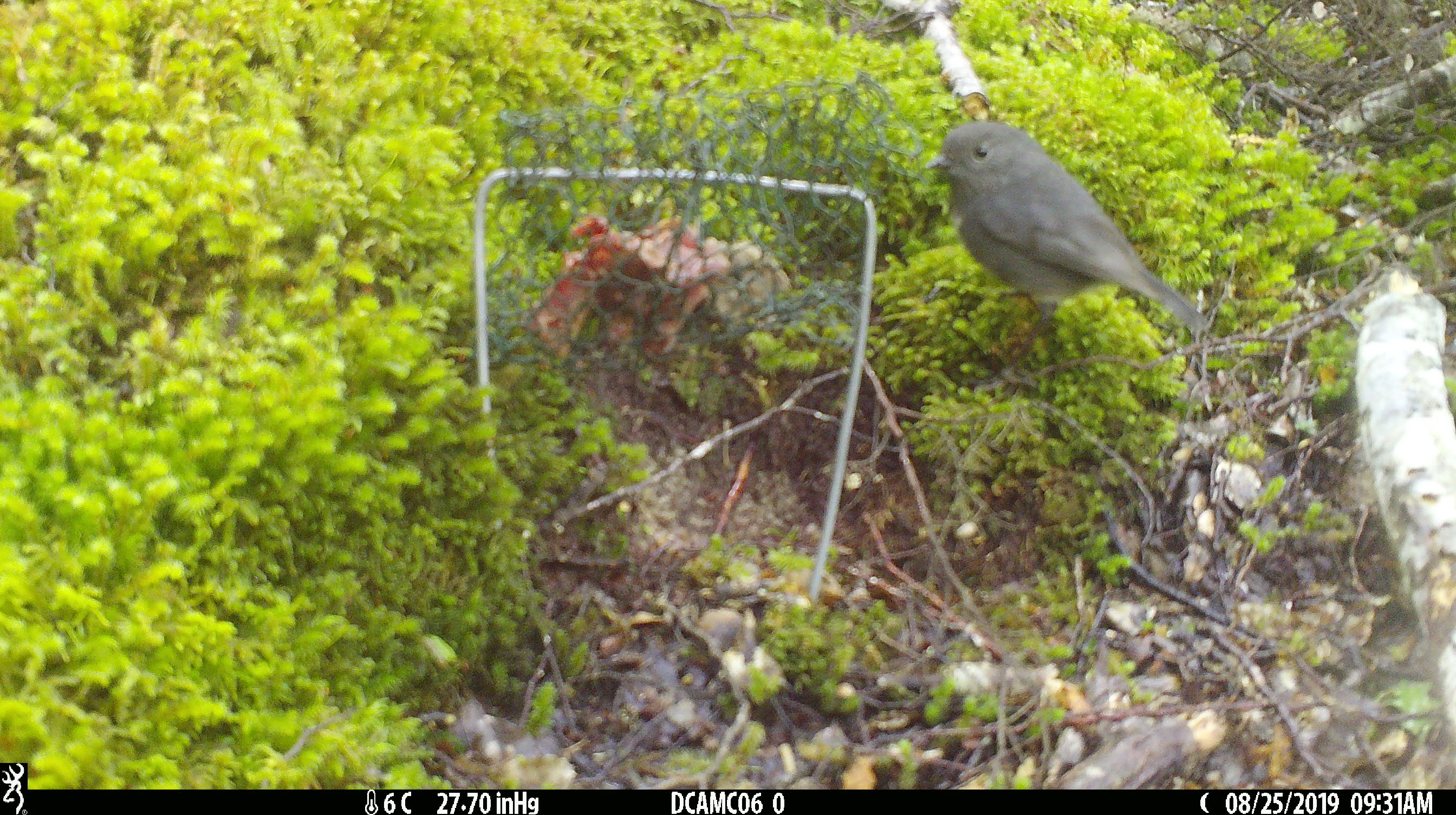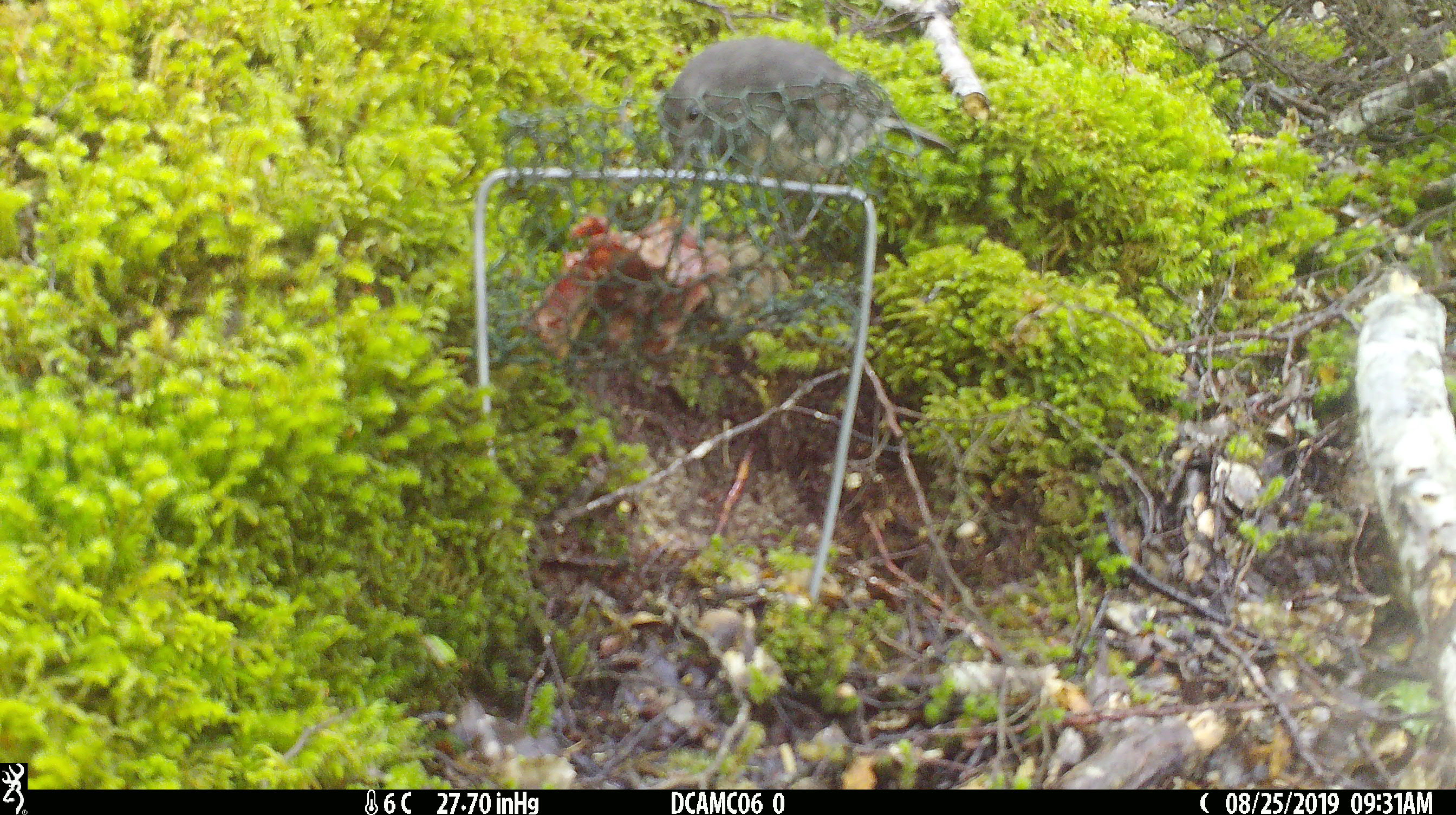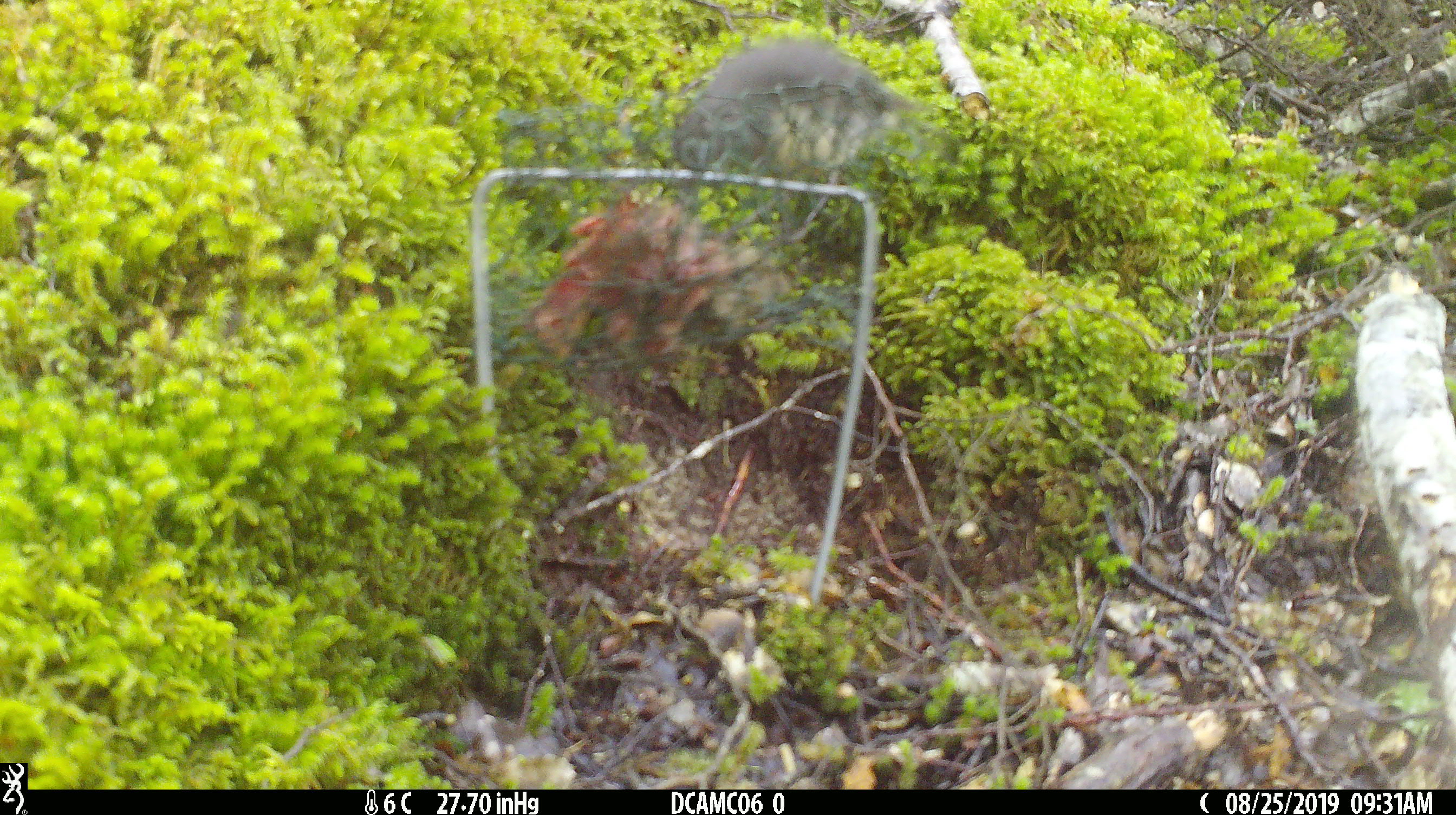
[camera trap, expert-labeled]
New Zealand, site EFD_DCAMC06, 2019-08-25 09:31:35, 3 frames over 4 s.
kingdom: Animalia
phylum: Chordata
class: Aves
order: Passeriformes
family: Petroicidae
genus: Petroica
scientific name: Petroica australis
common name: new zealand robin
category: robin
Robin (new zealand robin) (Petroica australis).